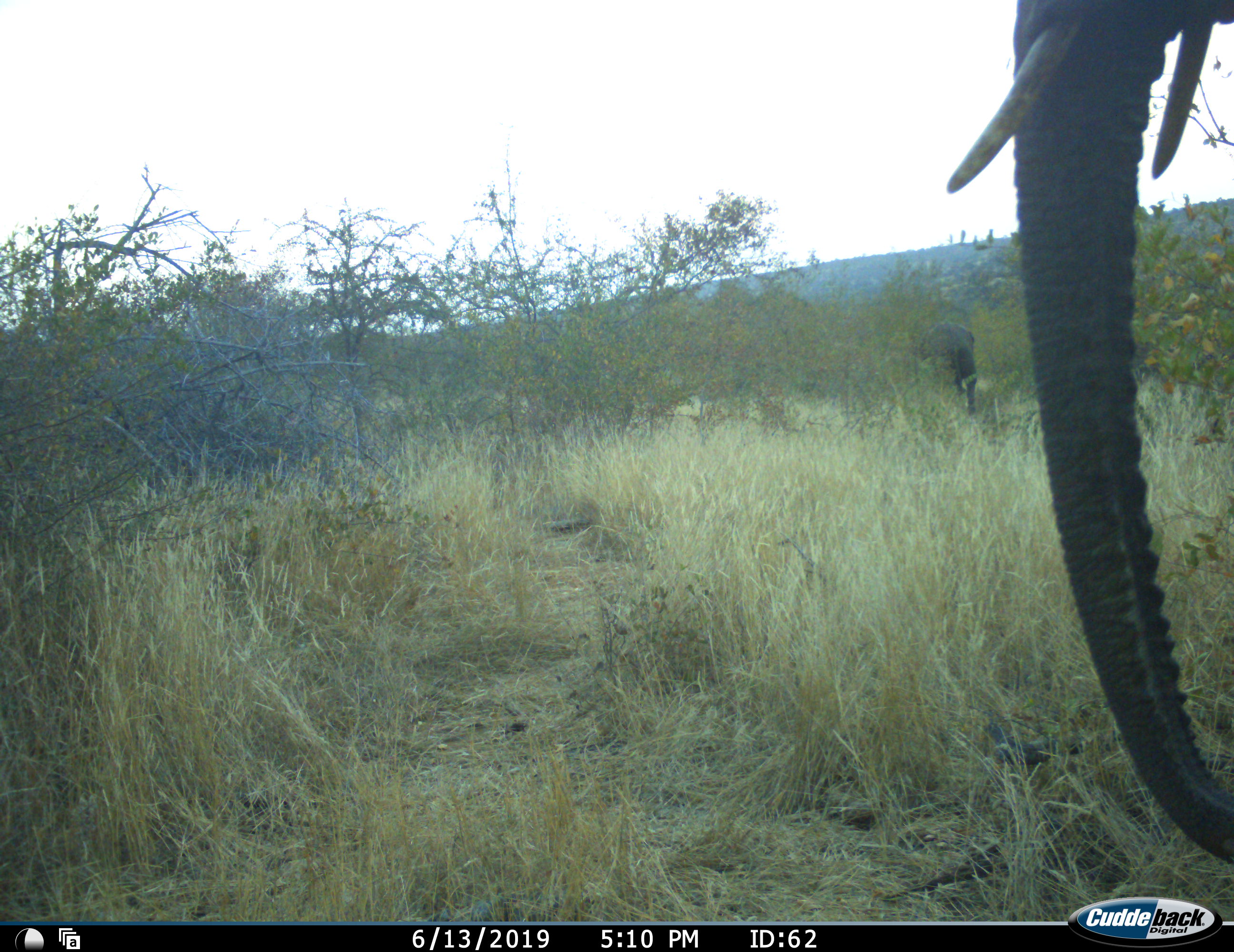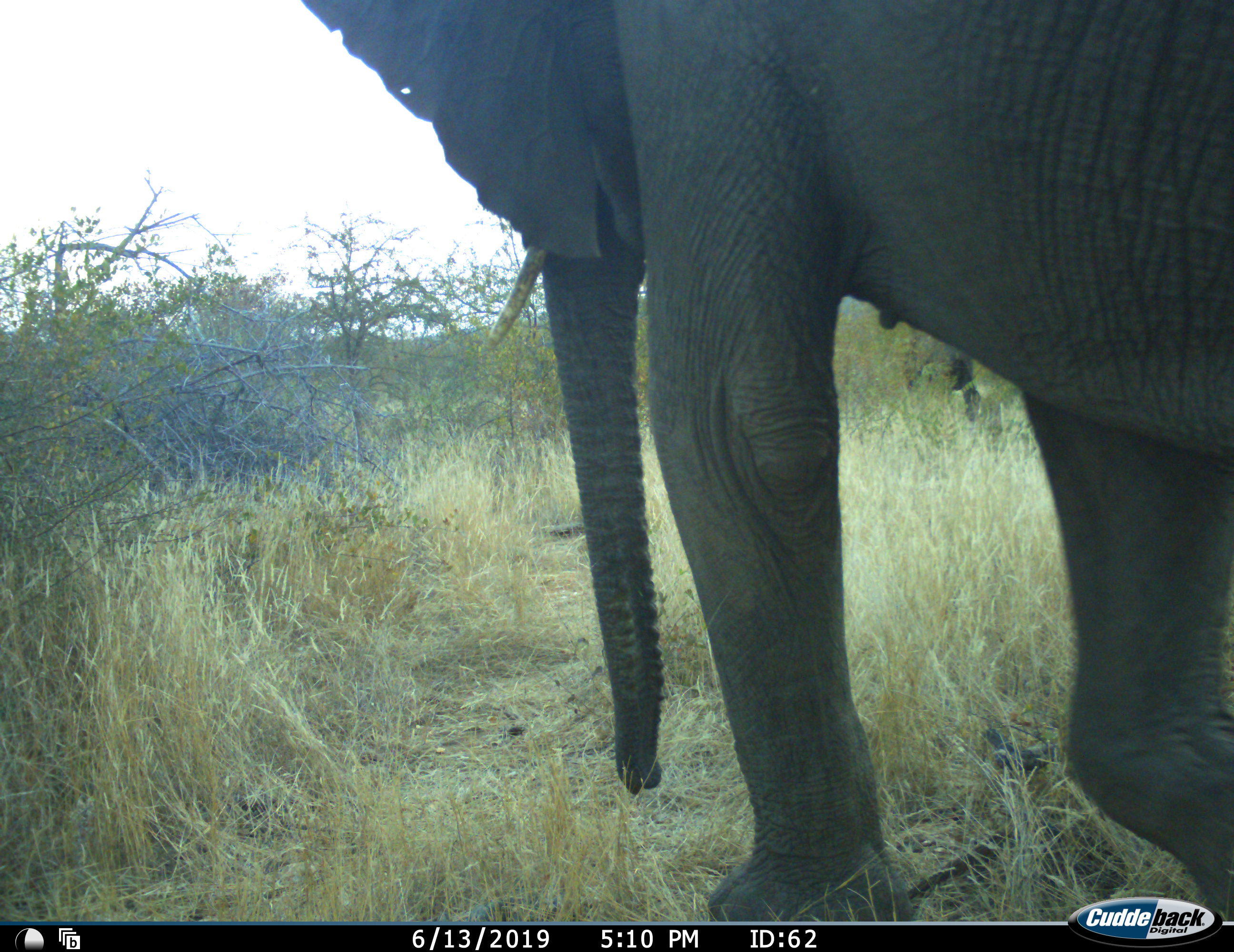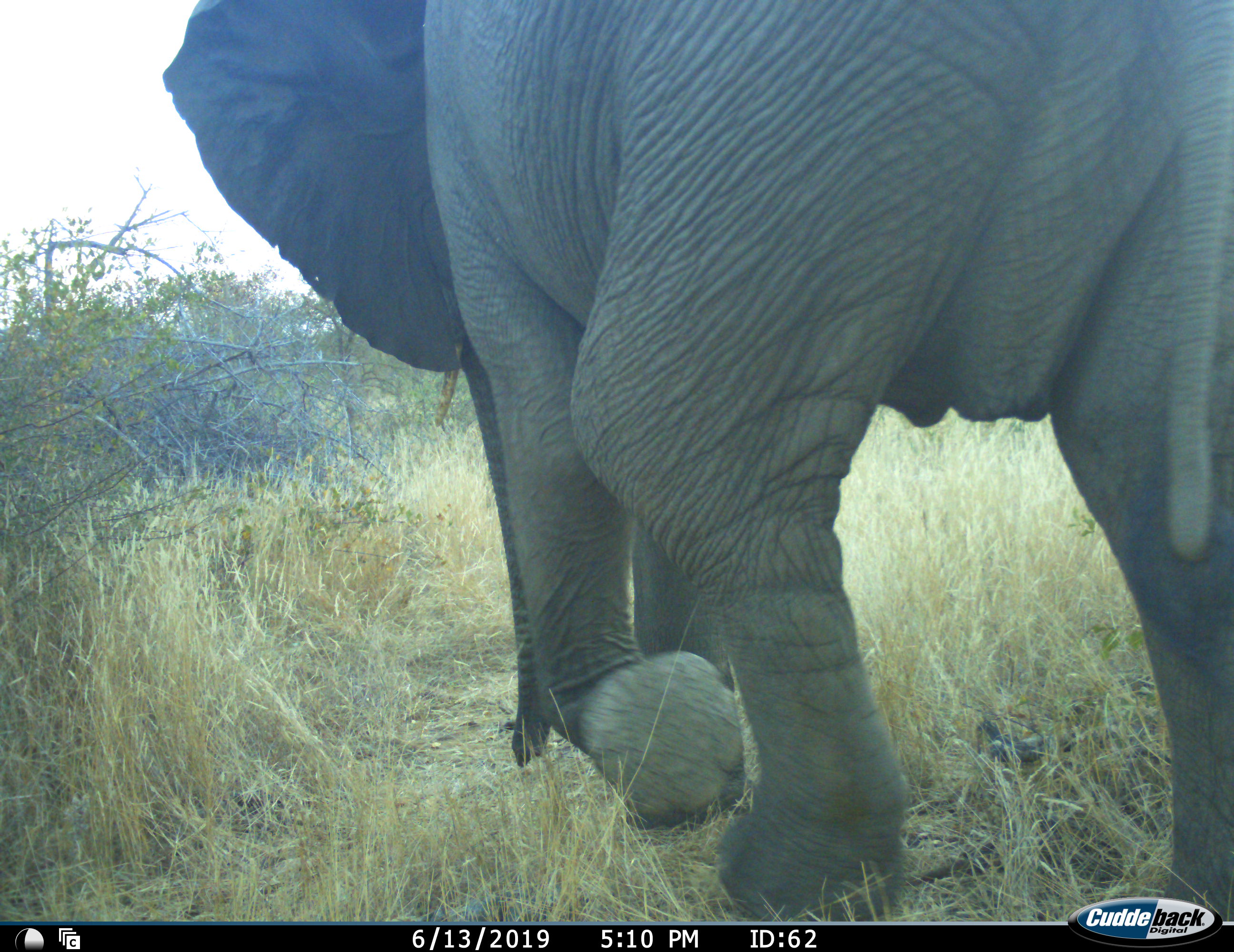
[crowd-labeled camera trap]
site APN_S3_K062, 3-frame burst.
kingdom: Animalia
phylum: Chordata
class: Mammalia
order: Proboscidea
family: Elephantidae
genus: Loxodonta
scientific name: Loxodonta africana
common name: african bush elephant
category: elephant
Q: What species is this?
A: Elephant (african bush elephant) (Loxodonta africana).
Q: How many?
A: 2.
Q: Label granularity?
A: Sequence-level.